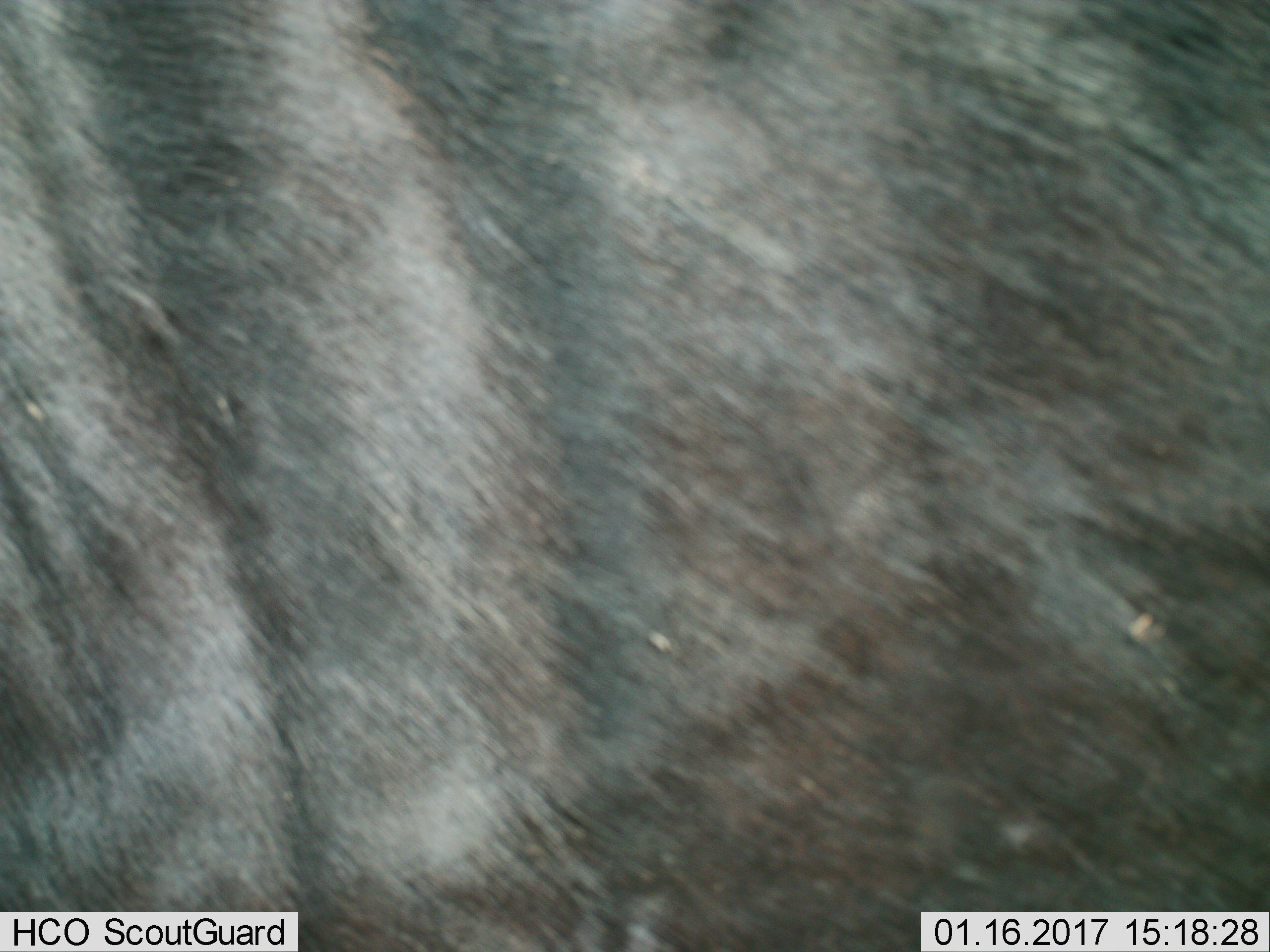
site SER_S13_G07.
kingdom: Animalia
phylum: Chordata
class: Mammalia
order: Artiodactyla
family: Bovidae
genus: Connochaetes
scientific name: Connochaetes taurinus taurinus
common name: blue wildebeest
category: wildebeestblue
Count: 1.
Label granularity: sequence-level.